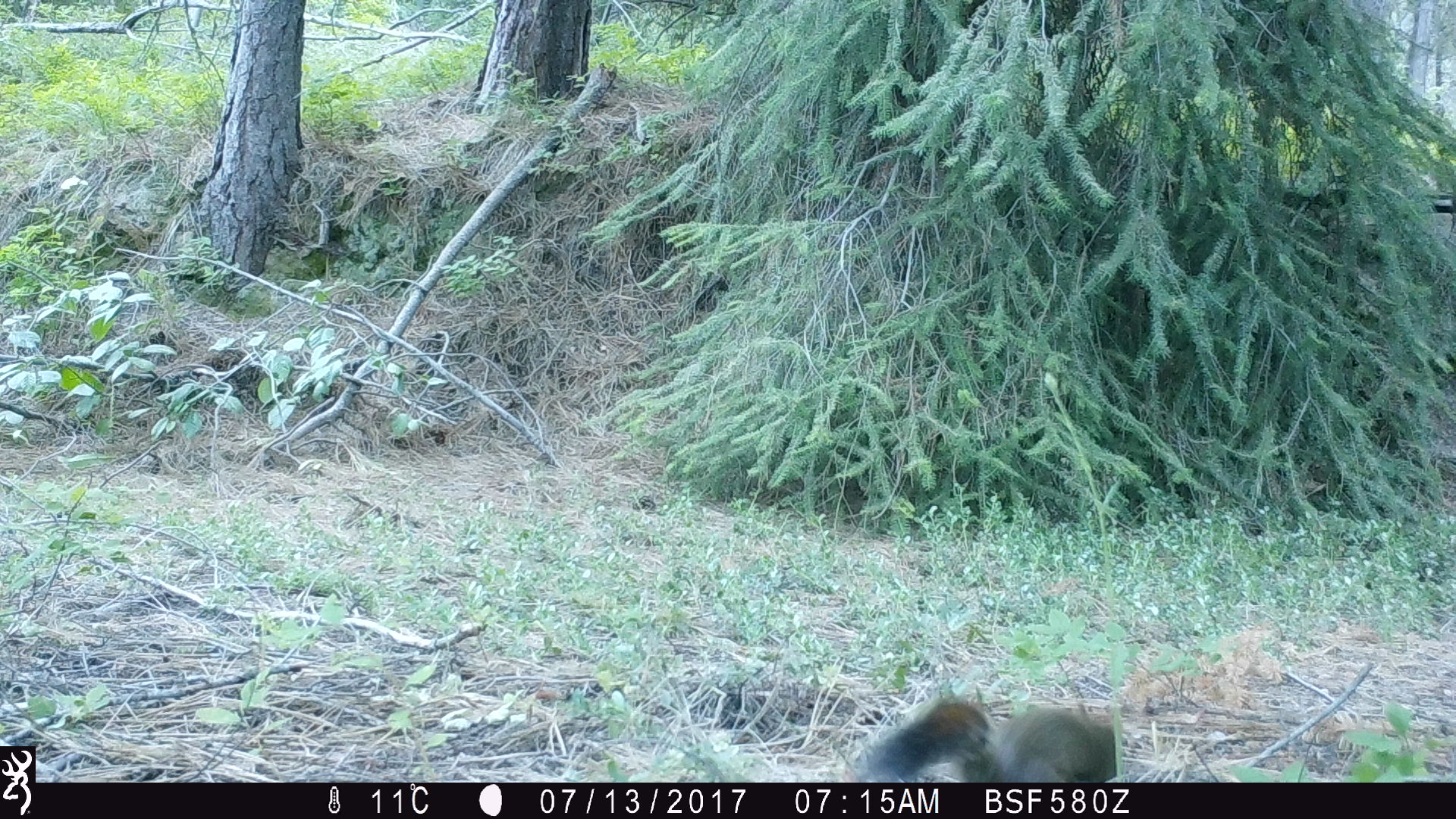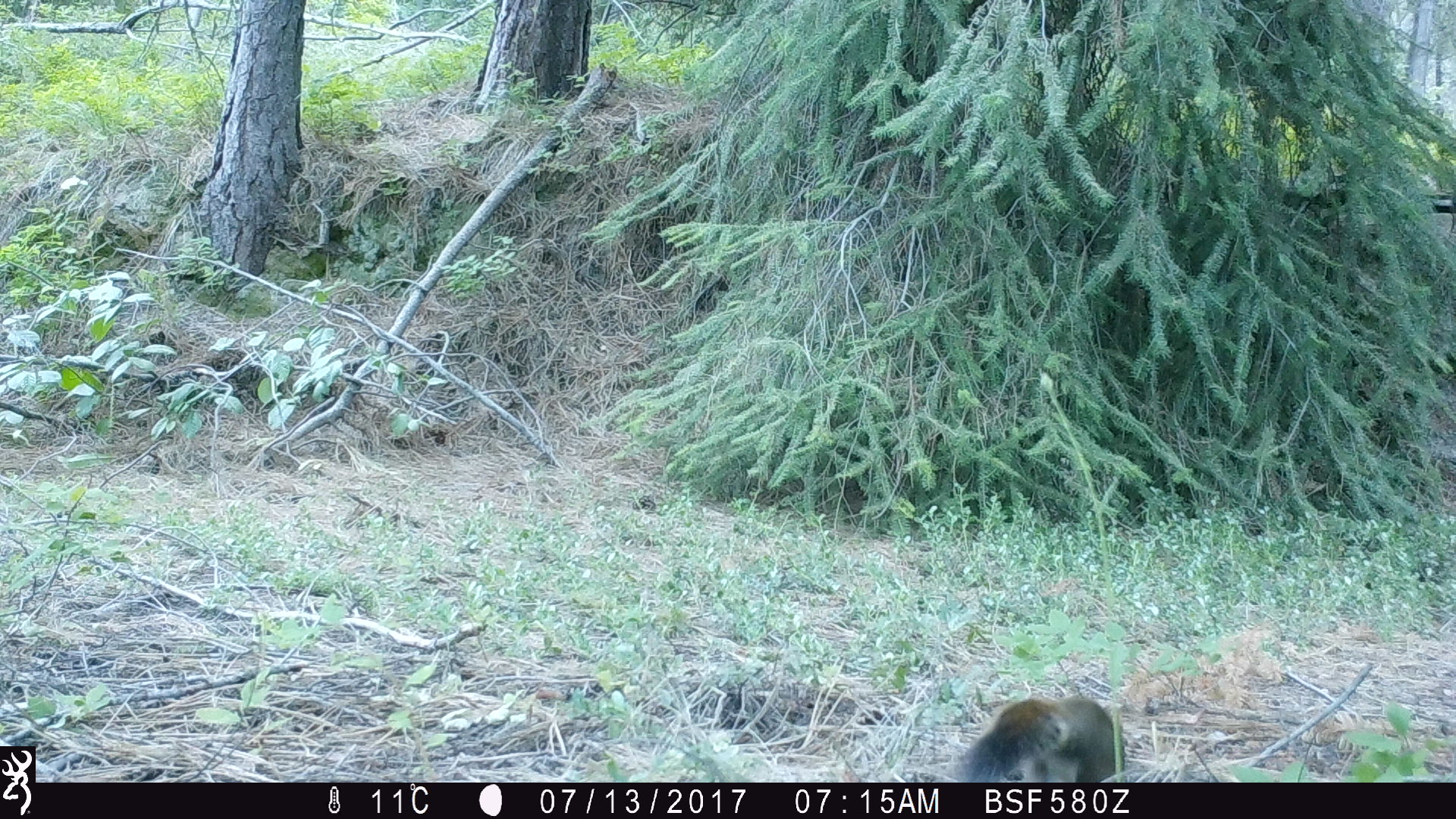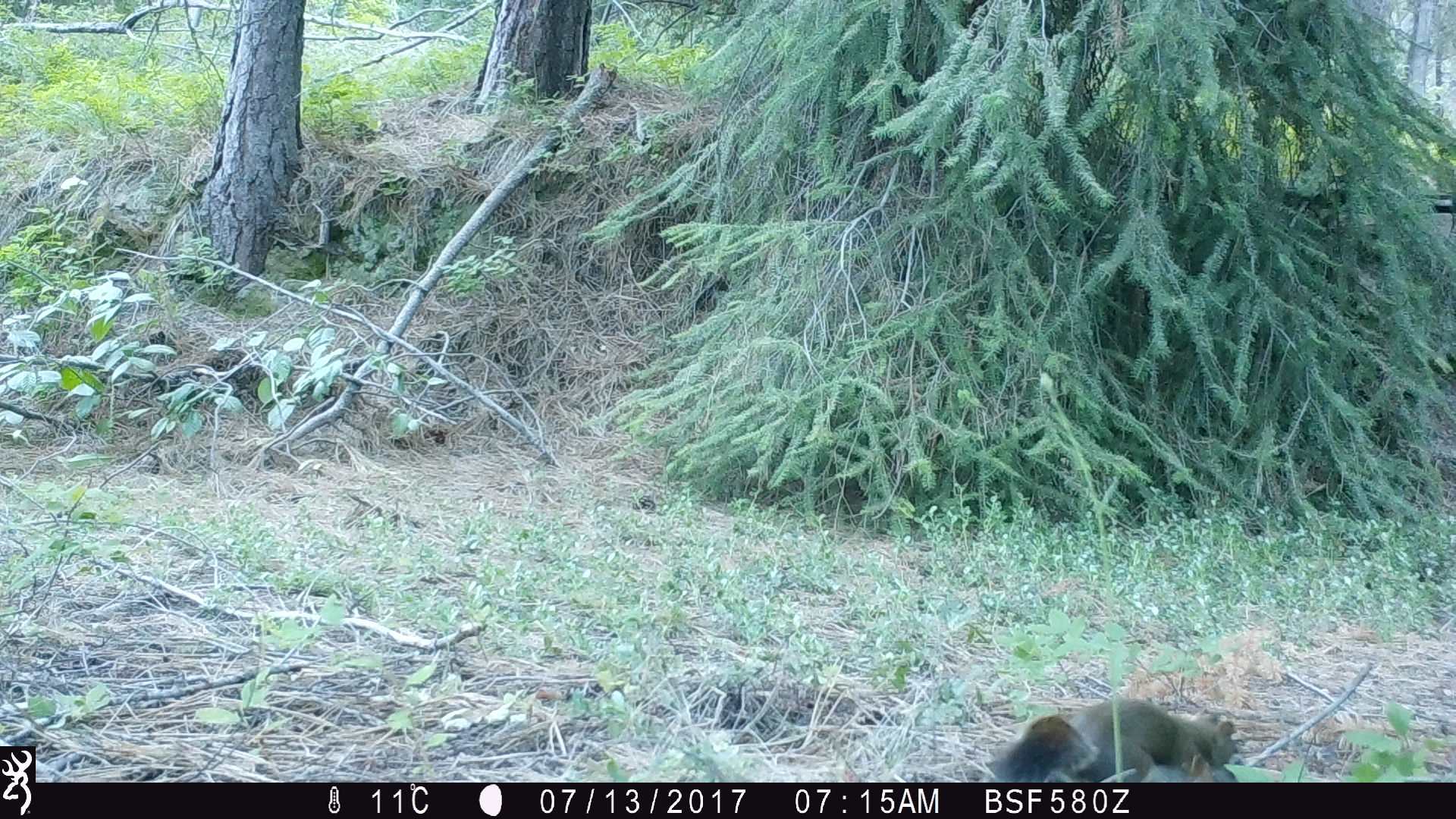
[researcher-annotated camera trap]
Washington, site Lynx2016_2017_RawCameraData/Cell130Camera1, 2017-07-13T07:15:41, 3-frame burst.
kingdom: Animalia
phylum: Chordata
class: Mammalia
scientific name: Mammalia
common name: small mammal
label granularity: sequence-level